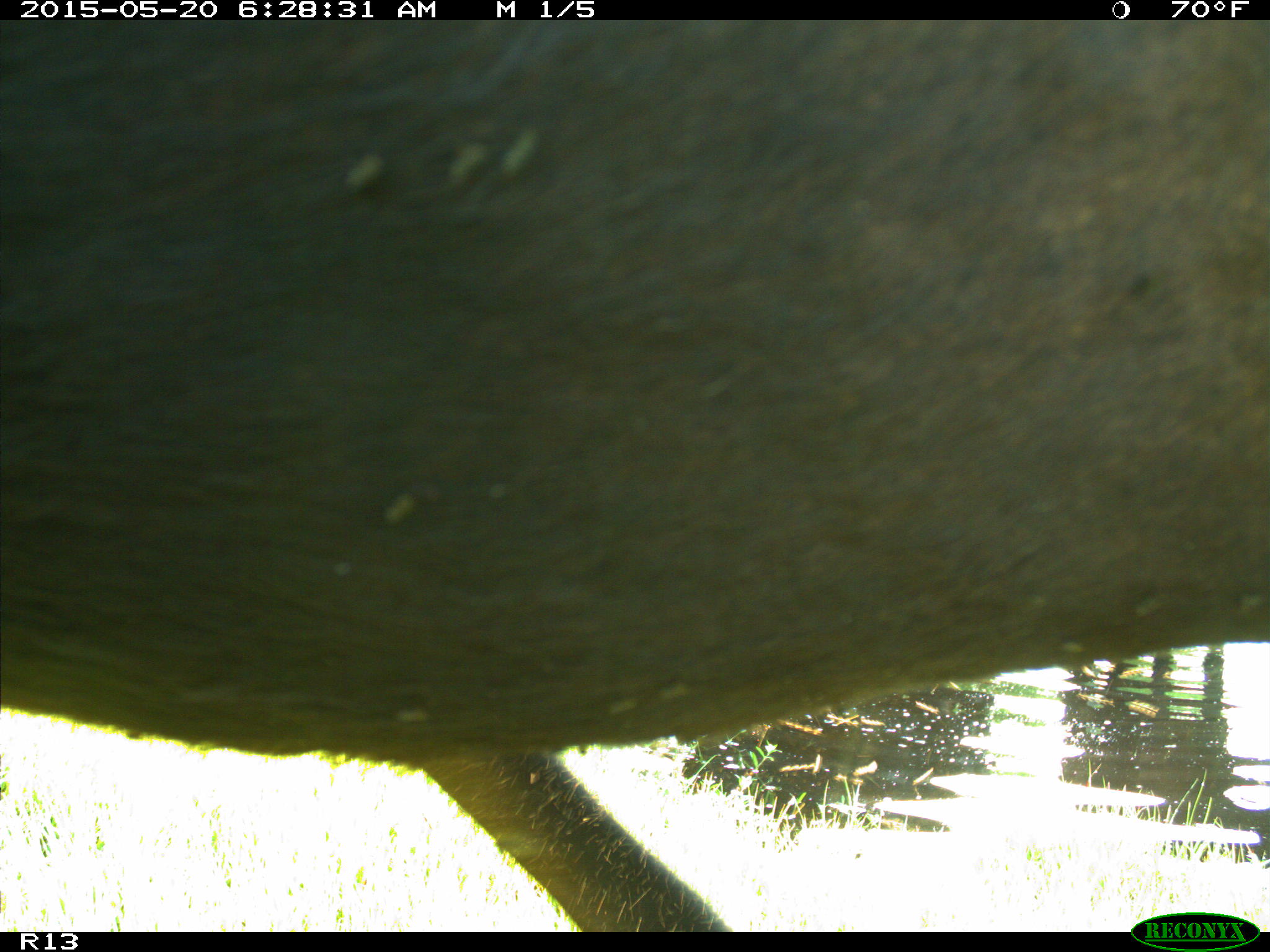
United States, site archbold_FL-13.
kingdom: Animalia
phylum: Chordata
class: Mammalia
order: Artiodactyla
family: Bovidae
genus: Bos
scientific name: Bos taurus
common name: domestic cow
Bos taurus (domestic cow).